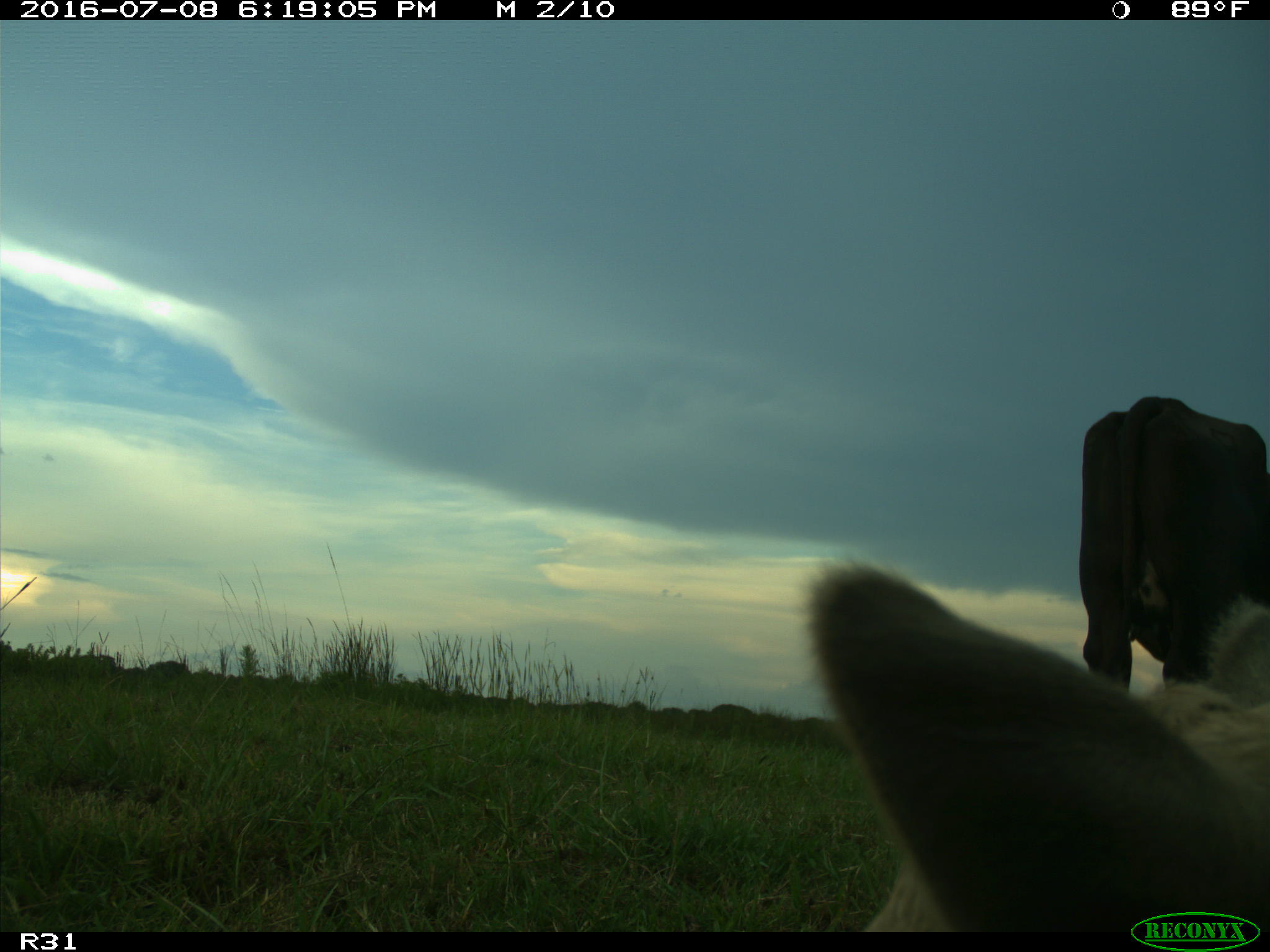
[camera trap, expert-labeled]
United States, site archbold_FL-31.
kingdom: Animalia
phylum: Chordata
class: Mammalia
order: Artiodactyla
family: Bovidae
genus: Bos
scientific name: Bos taurus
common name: domestic cow